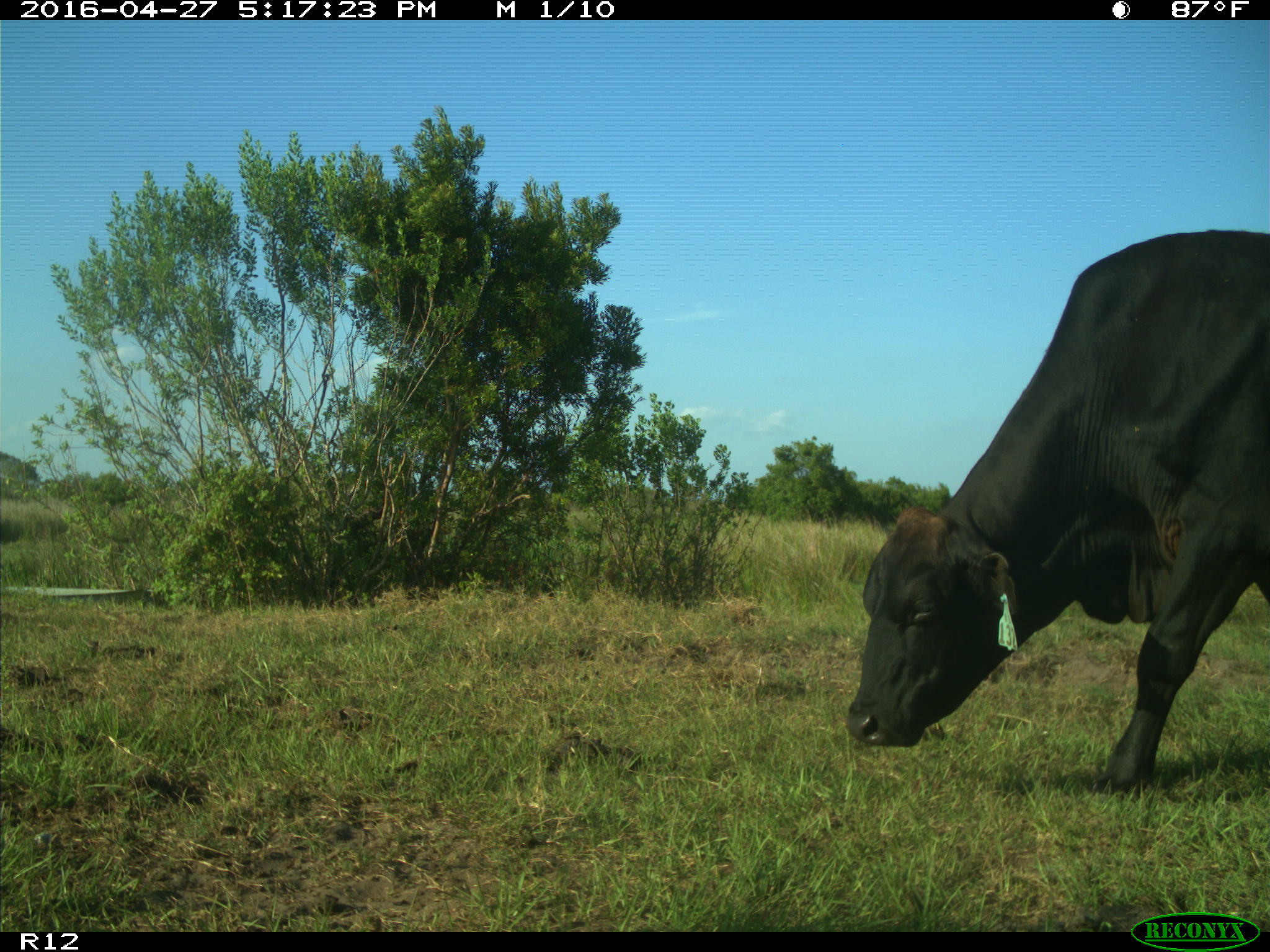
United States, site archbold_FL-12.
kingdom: Animalia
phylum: Chordata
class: Mammalia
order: Artiodactyla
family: Bovidae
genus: Bos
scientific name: Bos taurus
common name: domestic cow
Bos taurus (domestic cow).